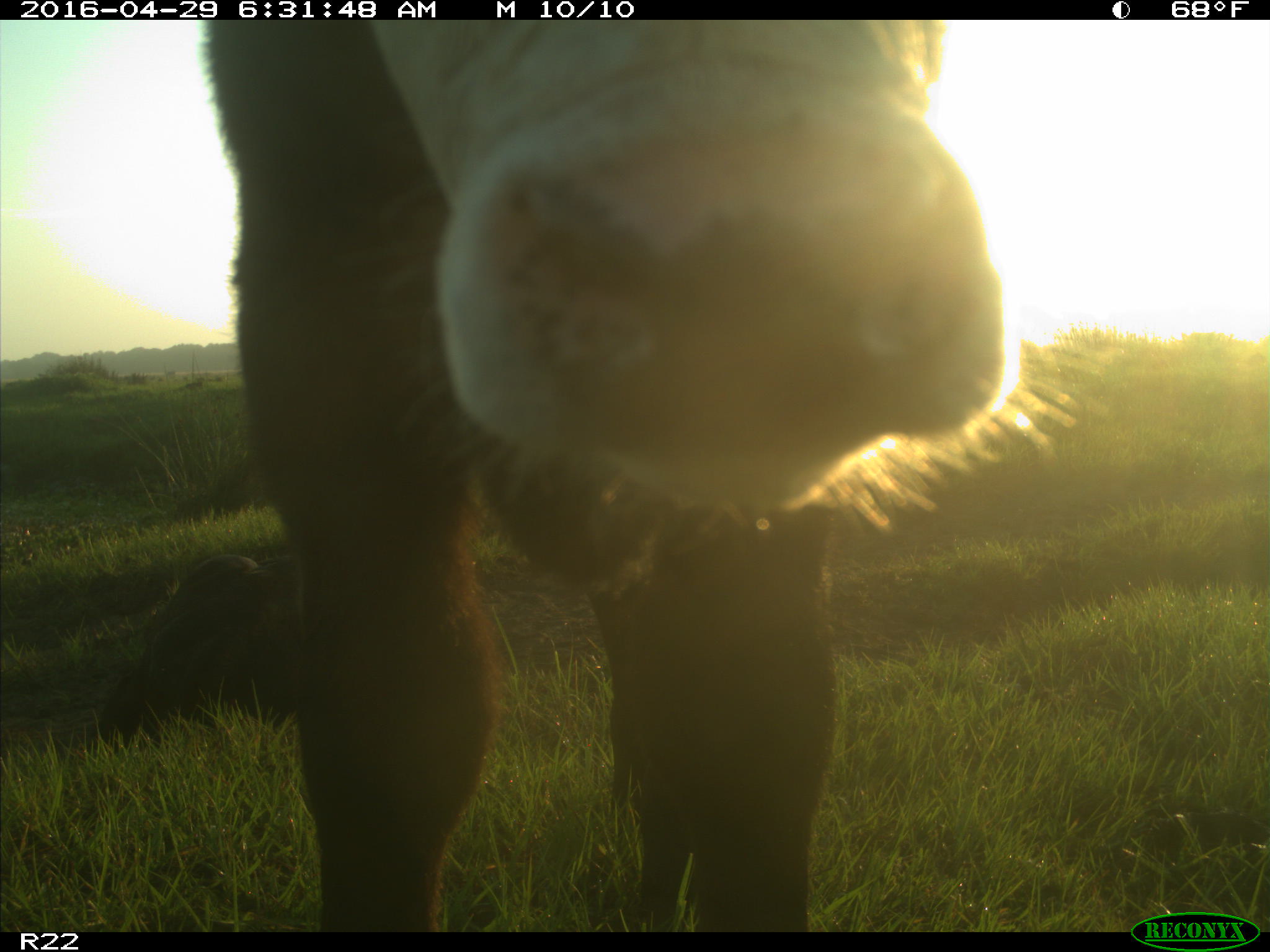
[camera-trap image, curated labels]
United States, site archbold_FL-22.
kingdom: Animalia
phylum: Chordata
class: Mammalia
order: Artiodactyla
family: Bovidae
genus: Bos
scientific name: Bos taurus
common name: domestic cow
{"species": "Bos taurus (domestic cow)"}